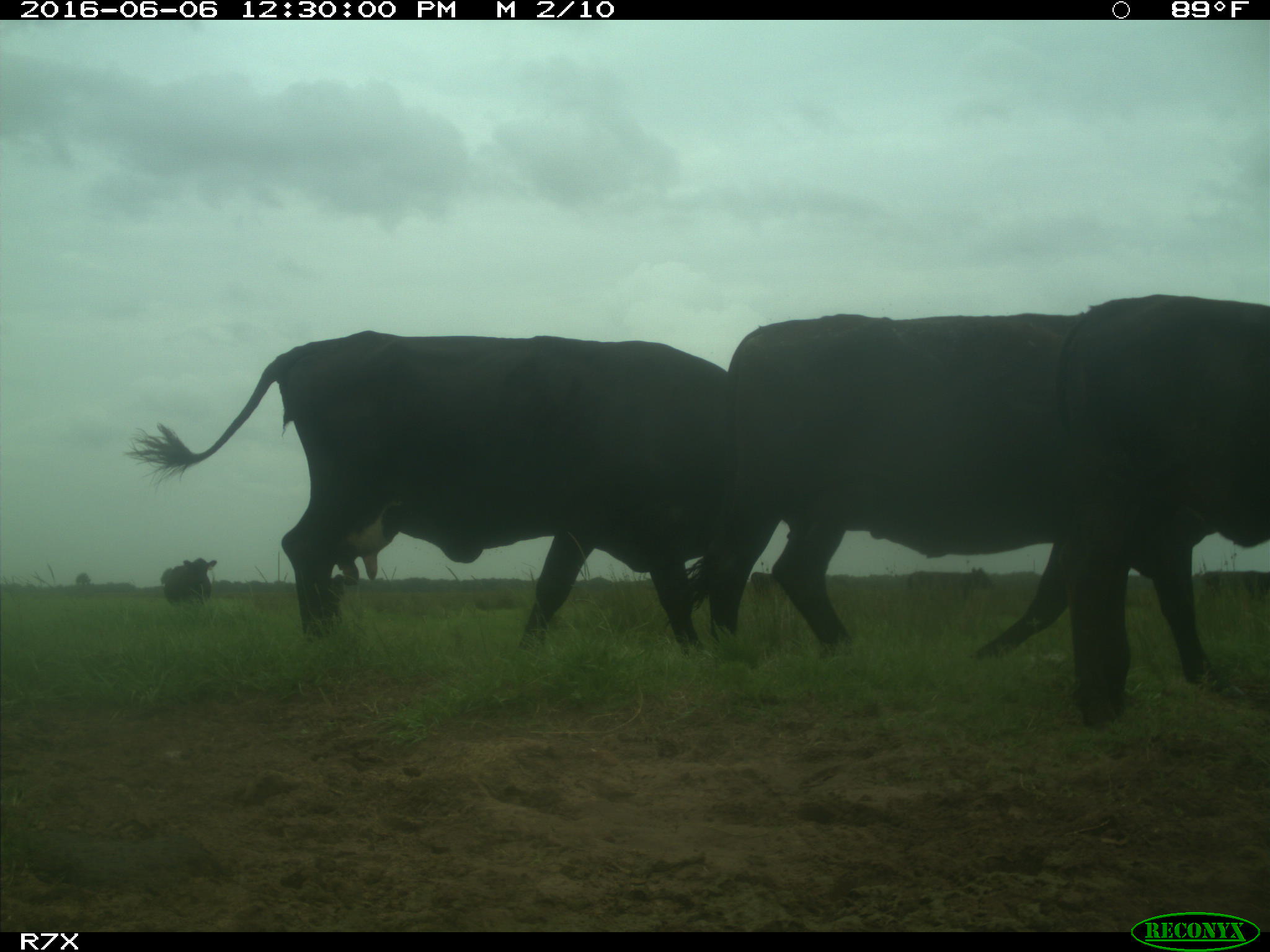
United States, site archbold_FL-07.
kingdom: Animalia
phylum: Chordata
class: Mammalia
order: Artiodactyla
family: Bovidae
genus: Bos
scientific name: Bos taurus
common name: domestic cow